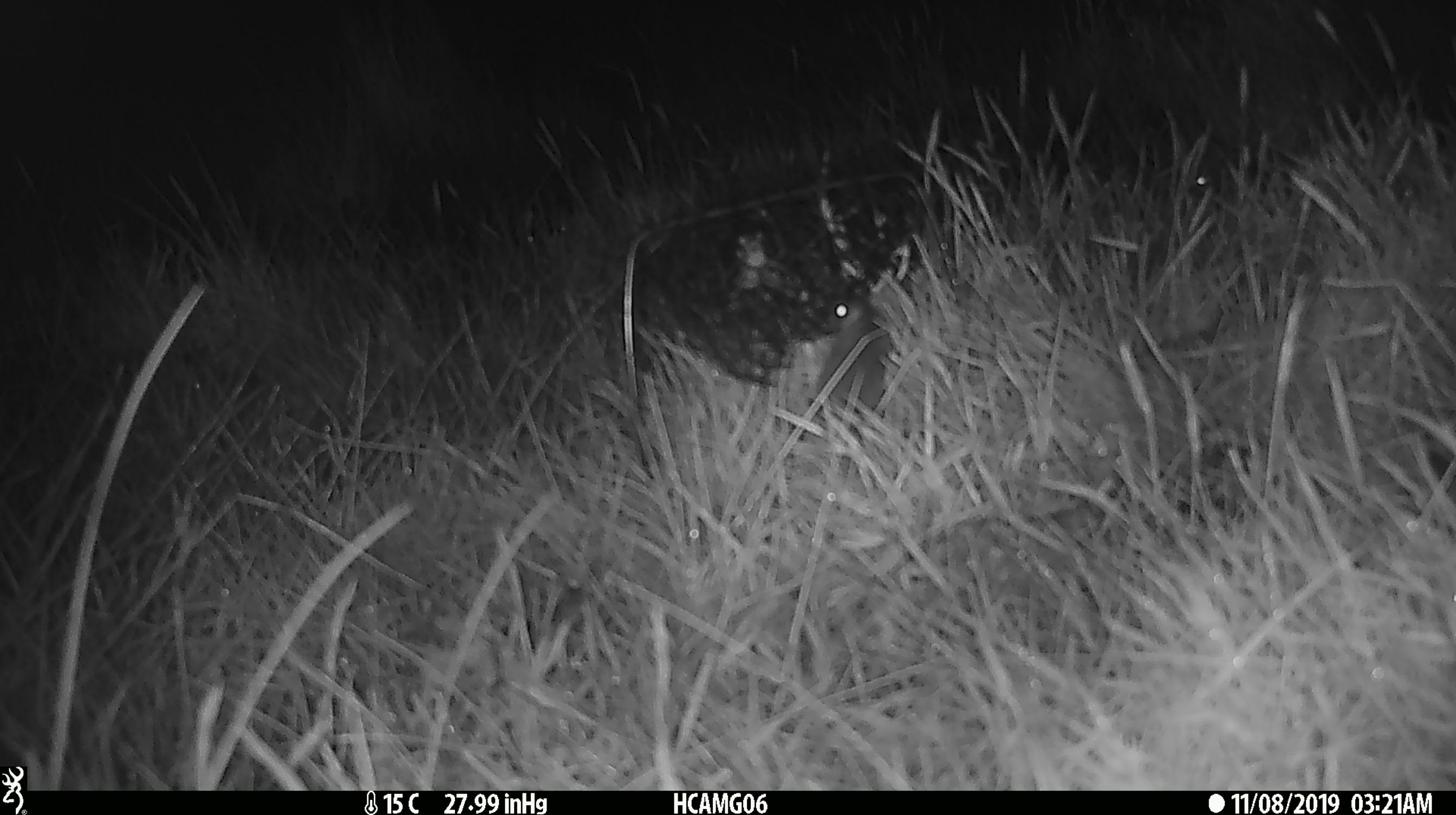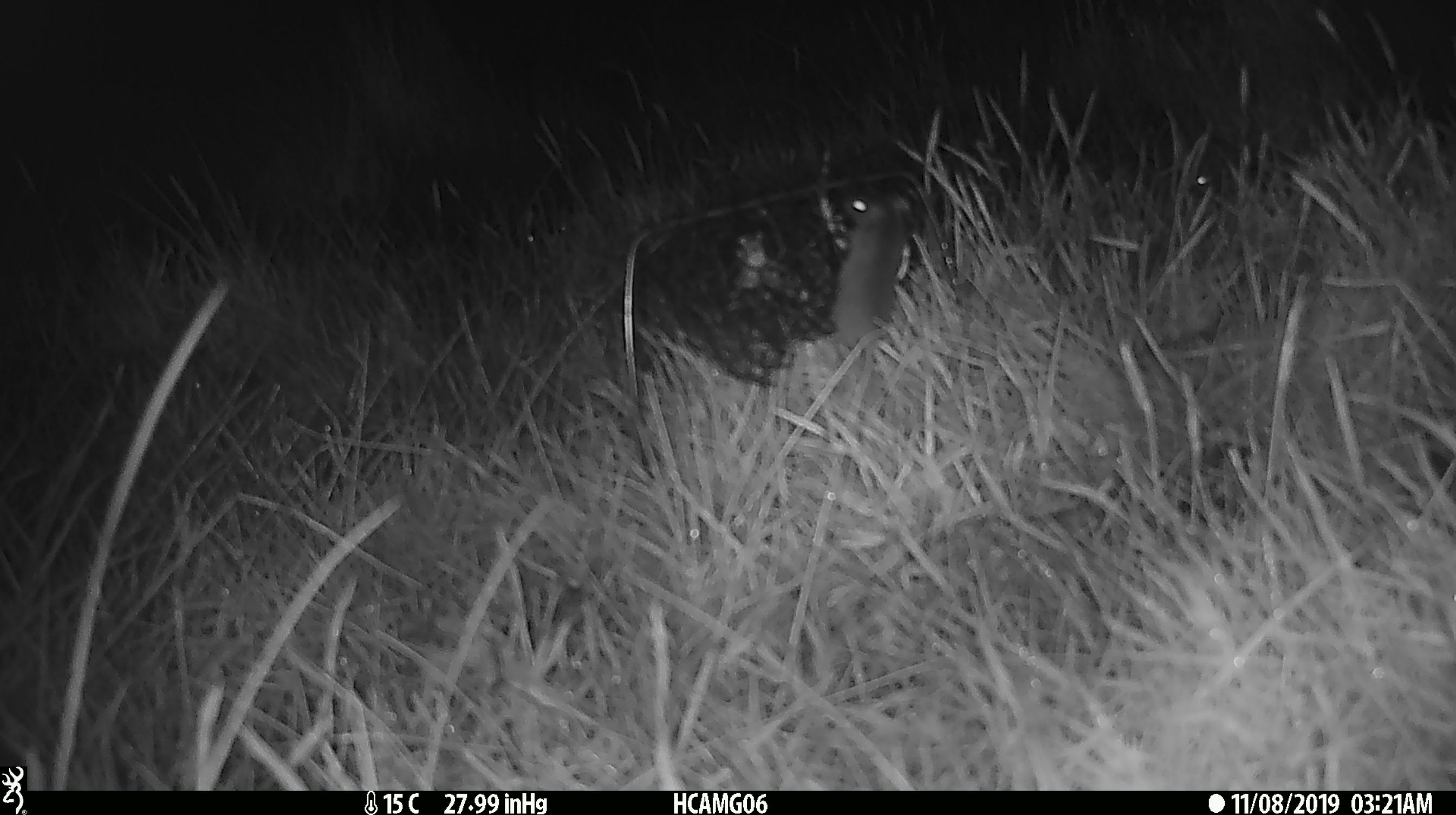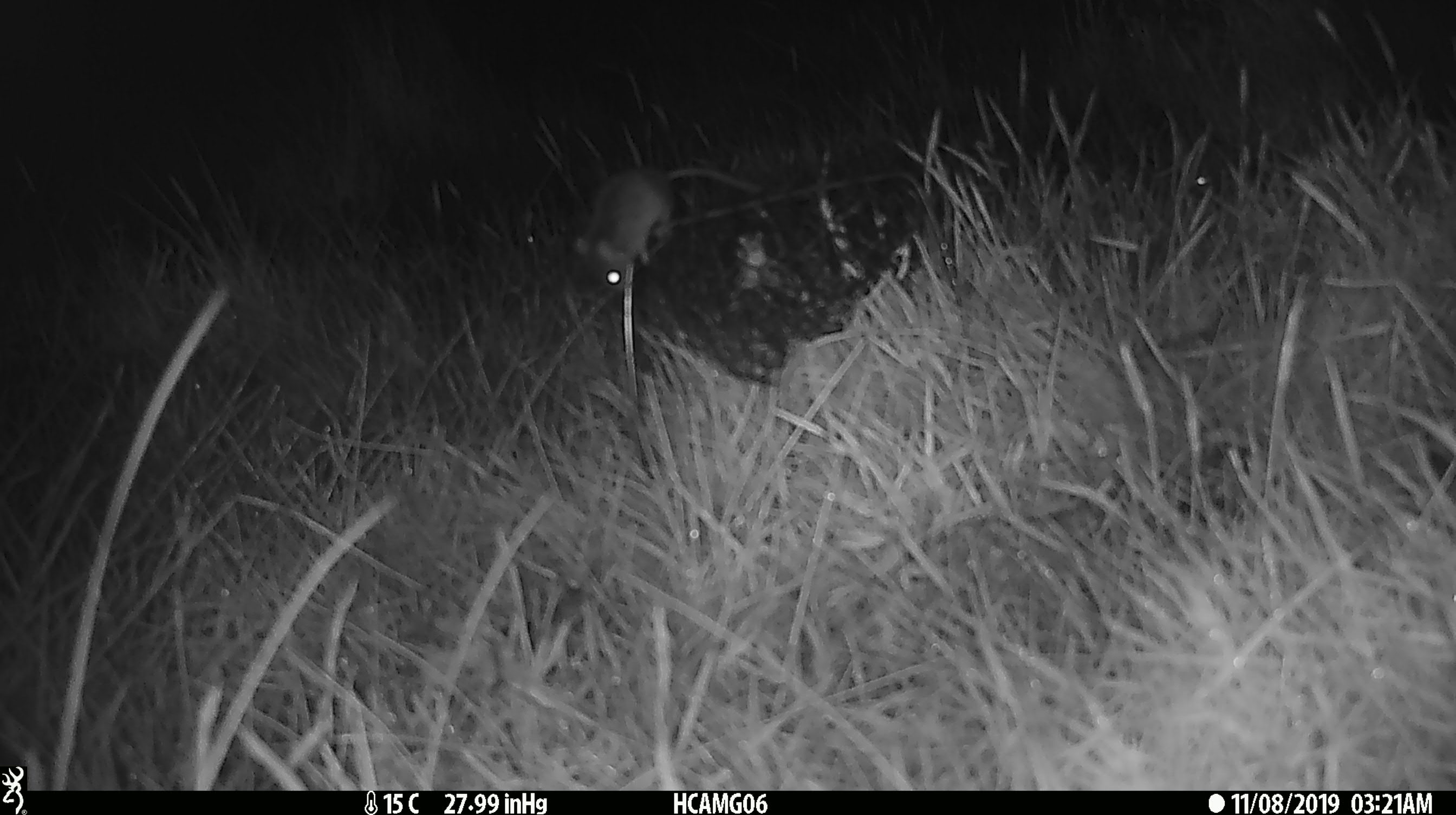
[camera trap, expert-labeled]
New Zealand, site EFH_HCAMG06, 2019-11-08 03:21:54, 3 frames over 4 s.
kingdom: Animalia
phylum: Chordata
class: Mammalia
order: Rodentia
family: Muridae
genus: Mus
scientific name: Mus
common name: mouse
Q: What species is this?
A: Mouse (Mus).